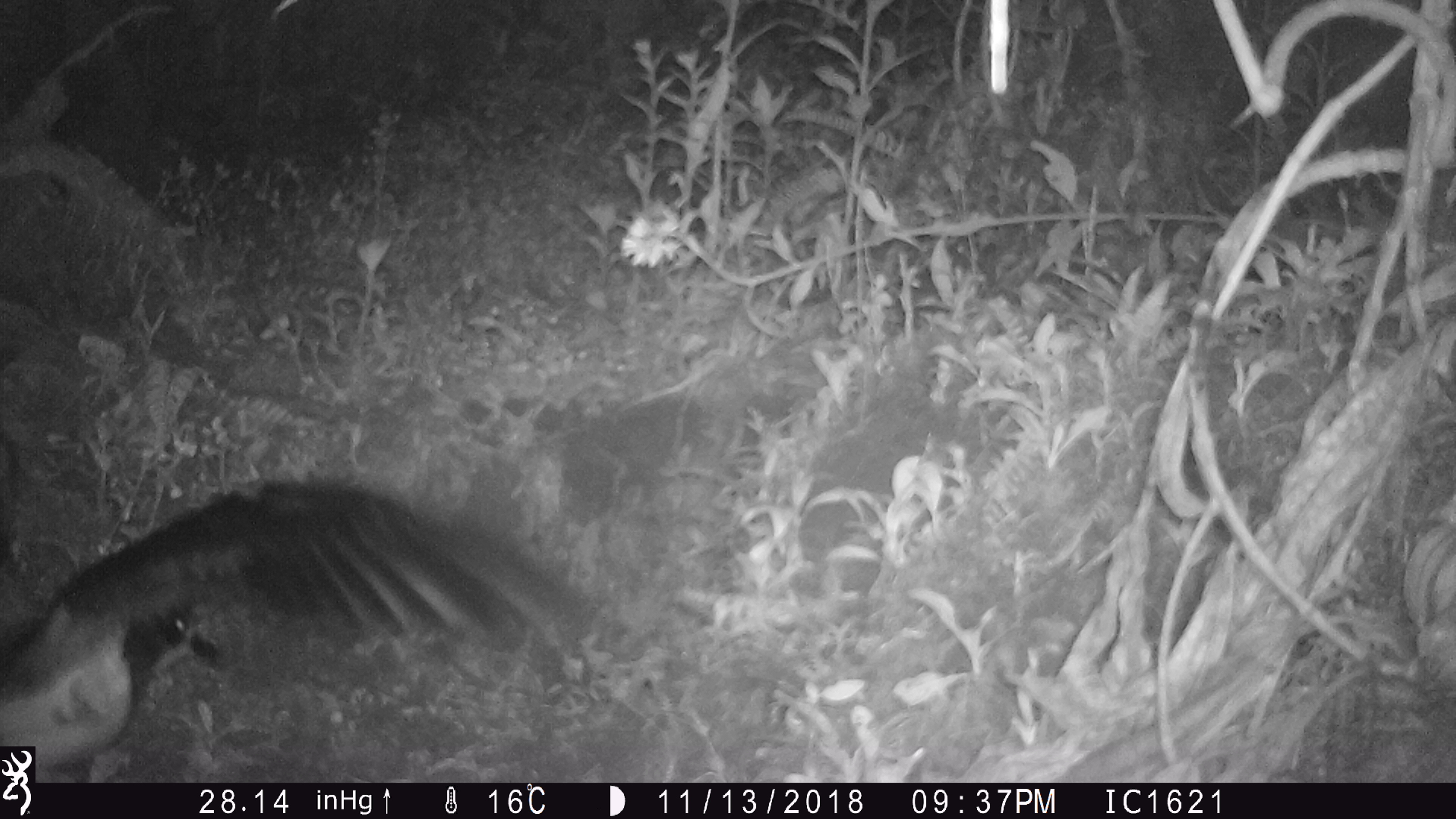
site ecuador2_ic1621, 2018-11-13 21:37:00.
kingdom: Animalia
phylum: Chordata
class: Aves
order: Procellariiformes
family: Procellariidae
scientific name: Procellariidae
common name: petrel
Petrel (Procellariidae).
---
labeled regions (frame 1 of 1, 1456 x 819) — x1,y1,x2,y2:
petrel: 0,479,589,774